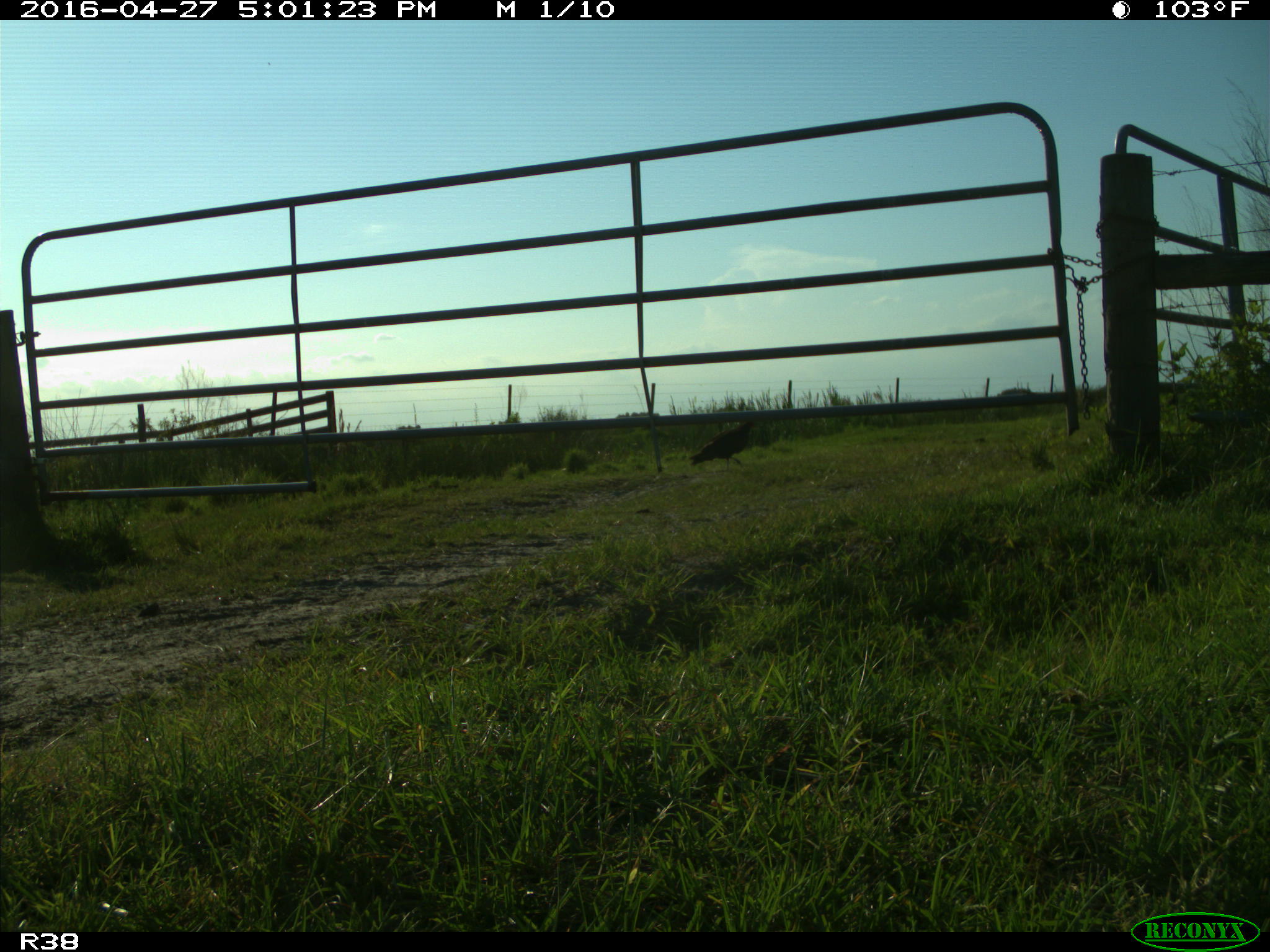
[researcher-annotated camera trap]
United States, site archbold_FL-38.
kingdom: Animalia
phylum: Chordata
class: Aves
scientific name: Aves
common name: birds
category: unidentified bird